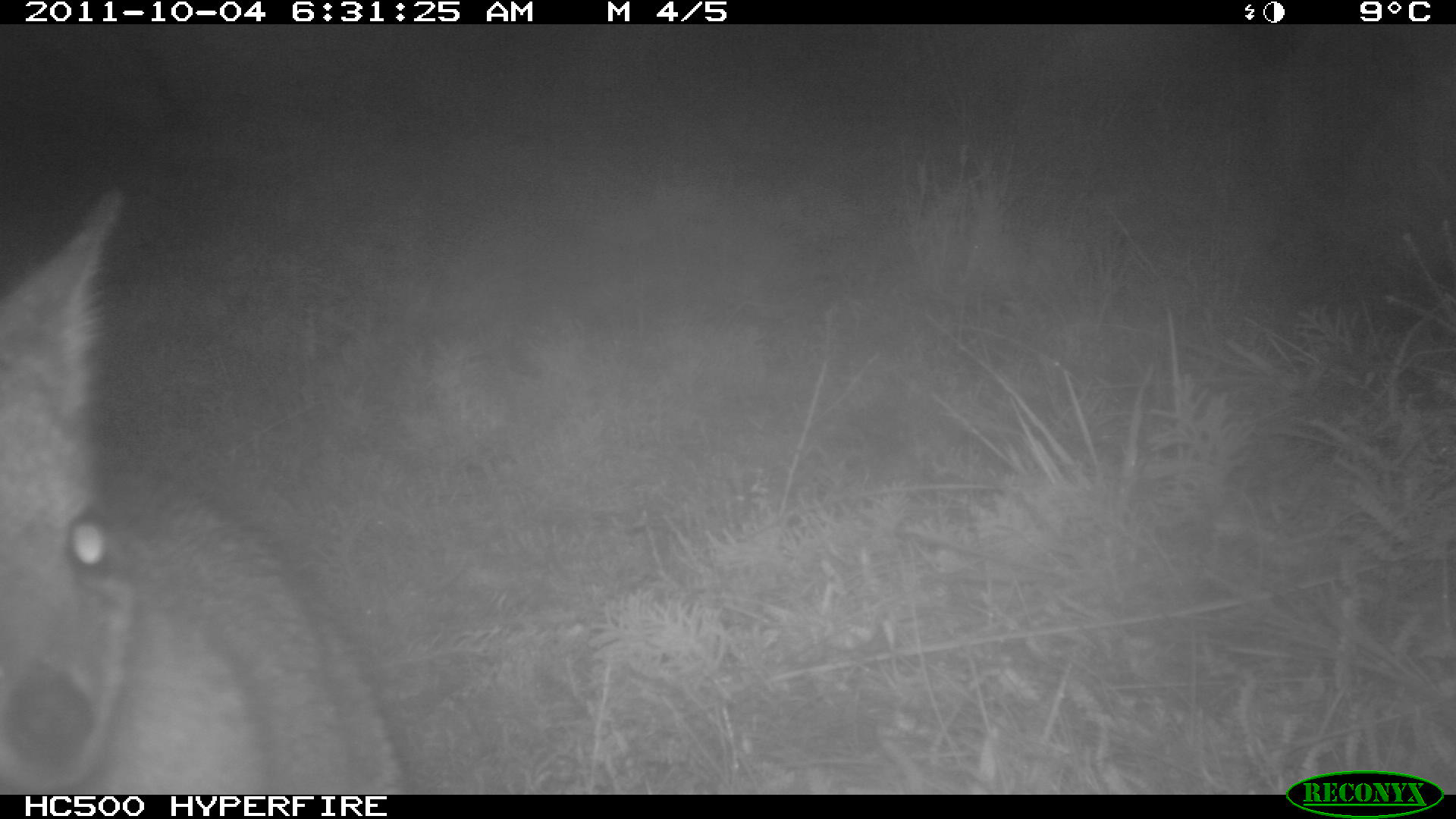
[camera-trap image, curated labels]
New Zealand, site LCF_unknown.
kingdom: Animalia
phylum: Chordata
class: Mammalia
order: Diprotodontia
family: Macropodidae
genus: Notamacropus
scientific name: Notamacropus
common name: wallaby